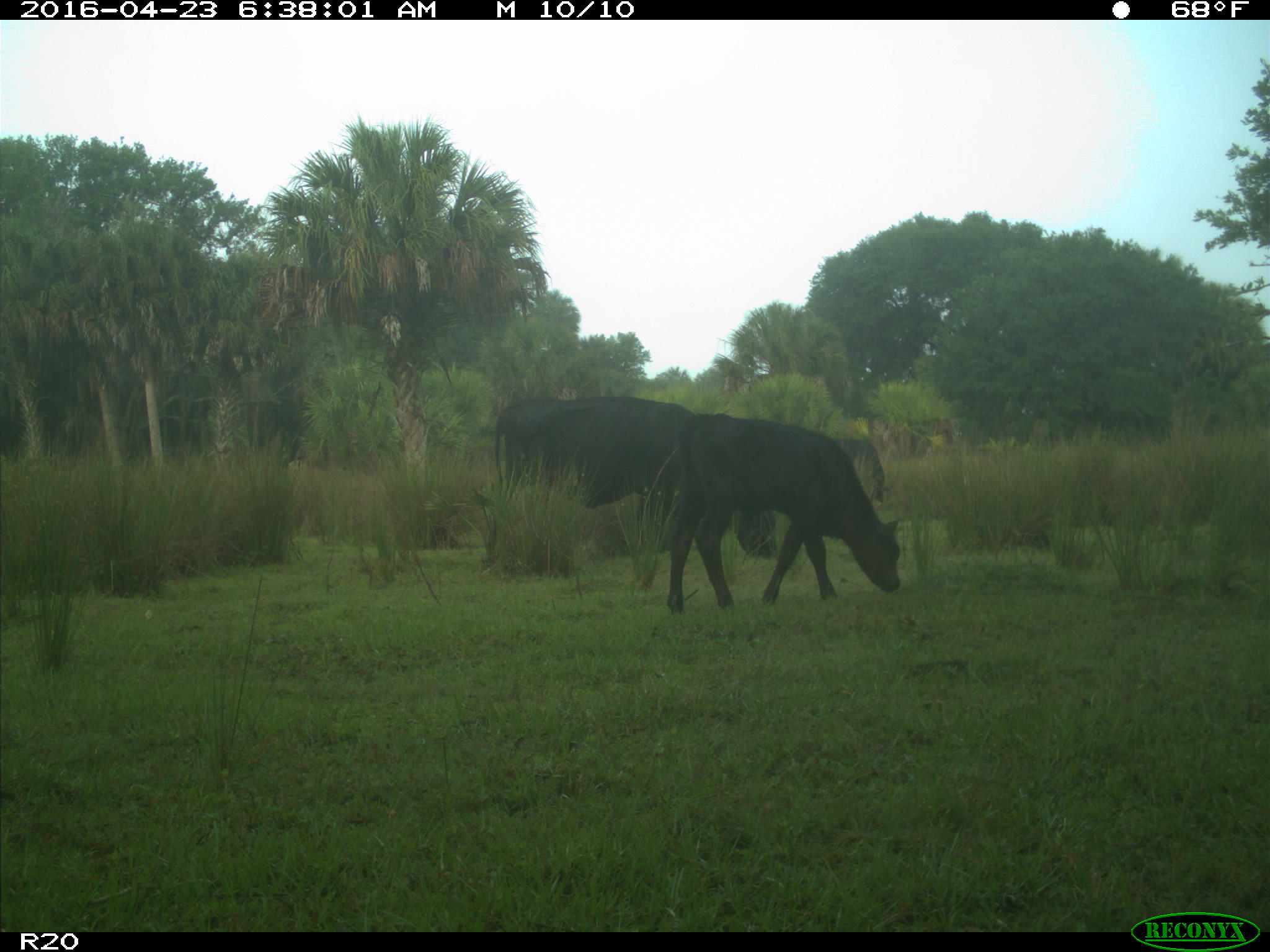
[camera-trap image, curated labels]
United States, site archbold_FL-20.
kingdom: Animalia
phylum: Chordata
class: Mammalia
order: Artiodactyla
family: Bovidae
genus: Bos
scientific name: Bos taurus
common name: domestic cow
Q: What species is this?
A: Bos taurus (domestic cow).